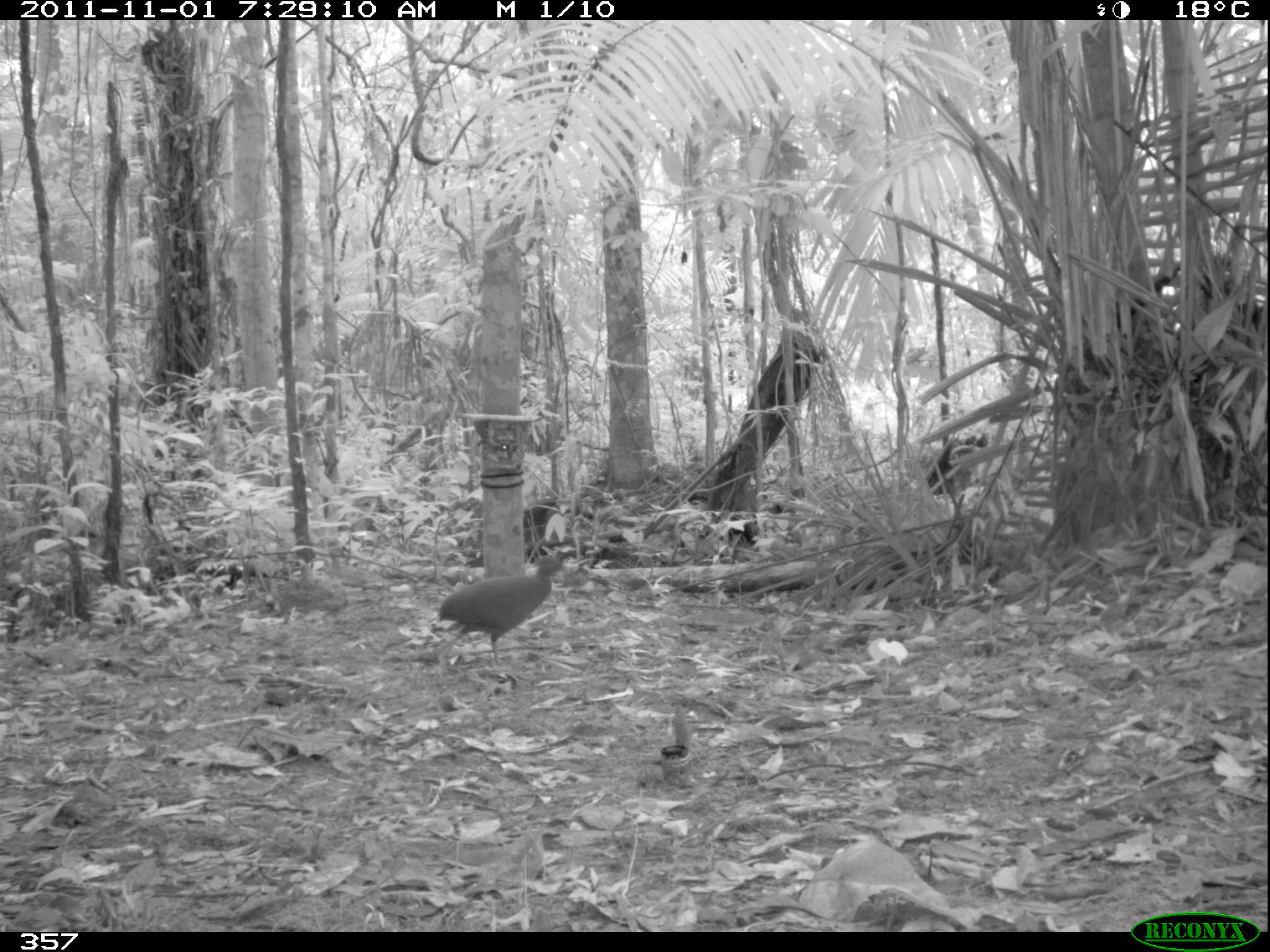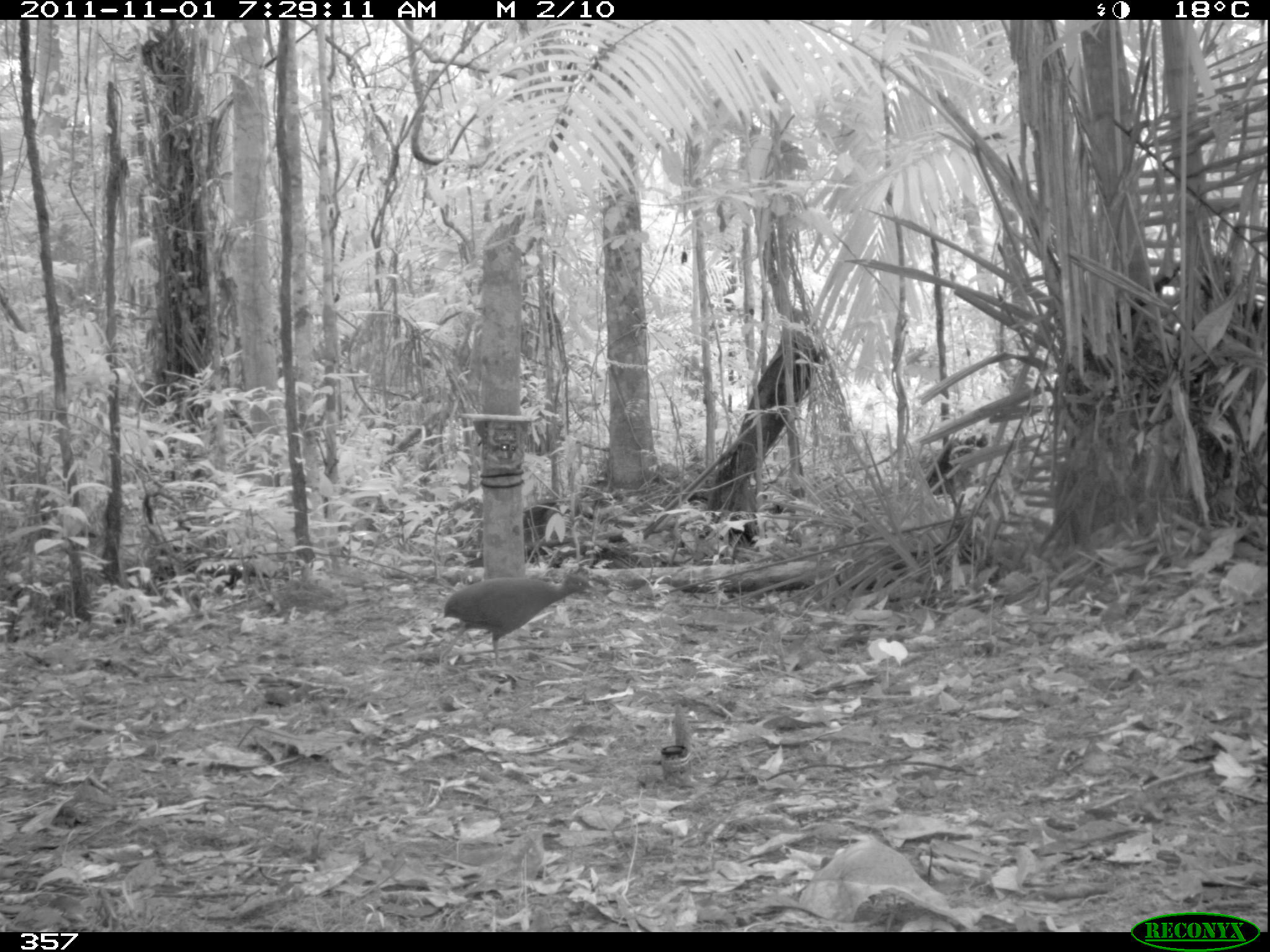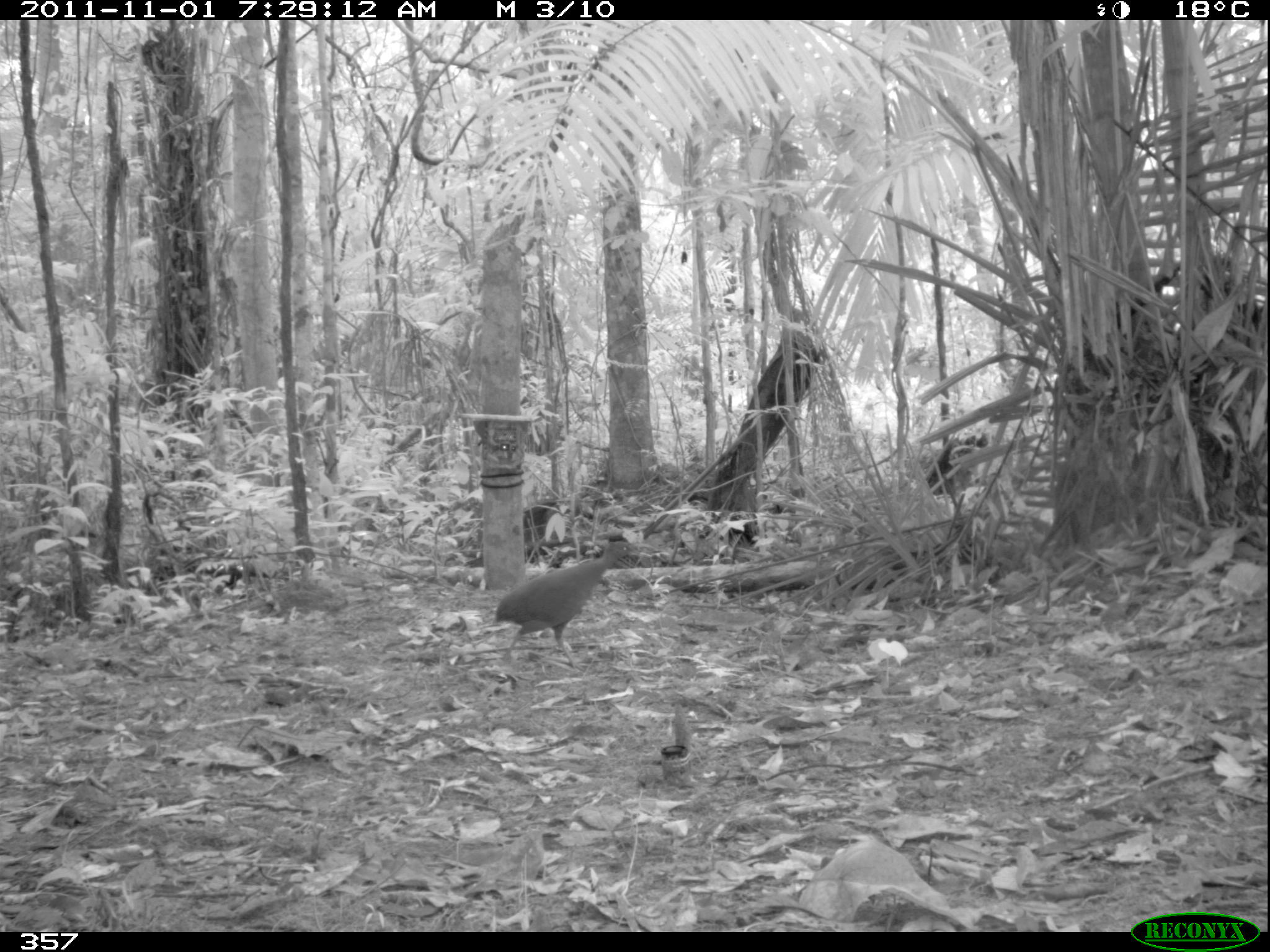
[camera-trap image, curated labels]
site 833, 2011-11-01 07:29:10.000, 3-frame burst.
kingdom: Animalia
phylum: Chordata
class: Aves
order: Tinamiformes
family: Tinamidae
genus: Crypturellus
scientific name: Crypturellus cinereus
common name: cinereous tinamou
Crypturellus cinereus (cinereous tinamou).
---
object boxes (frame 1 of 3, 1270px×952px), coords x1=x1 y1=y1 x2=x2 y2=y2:
crypturellus cinereus: x1=437 y1=550 x2=575 y2=673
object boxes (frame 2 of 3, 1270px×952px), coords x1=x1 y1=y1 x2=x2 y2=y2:
crypturellus cinereus: x1=438 y1=572 x2=598 y2=673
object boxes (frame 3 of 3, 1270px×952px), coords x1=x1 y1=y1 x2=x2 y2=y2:
crypturellus cinereus: x1=494 y1=540 x2=640 y2=671